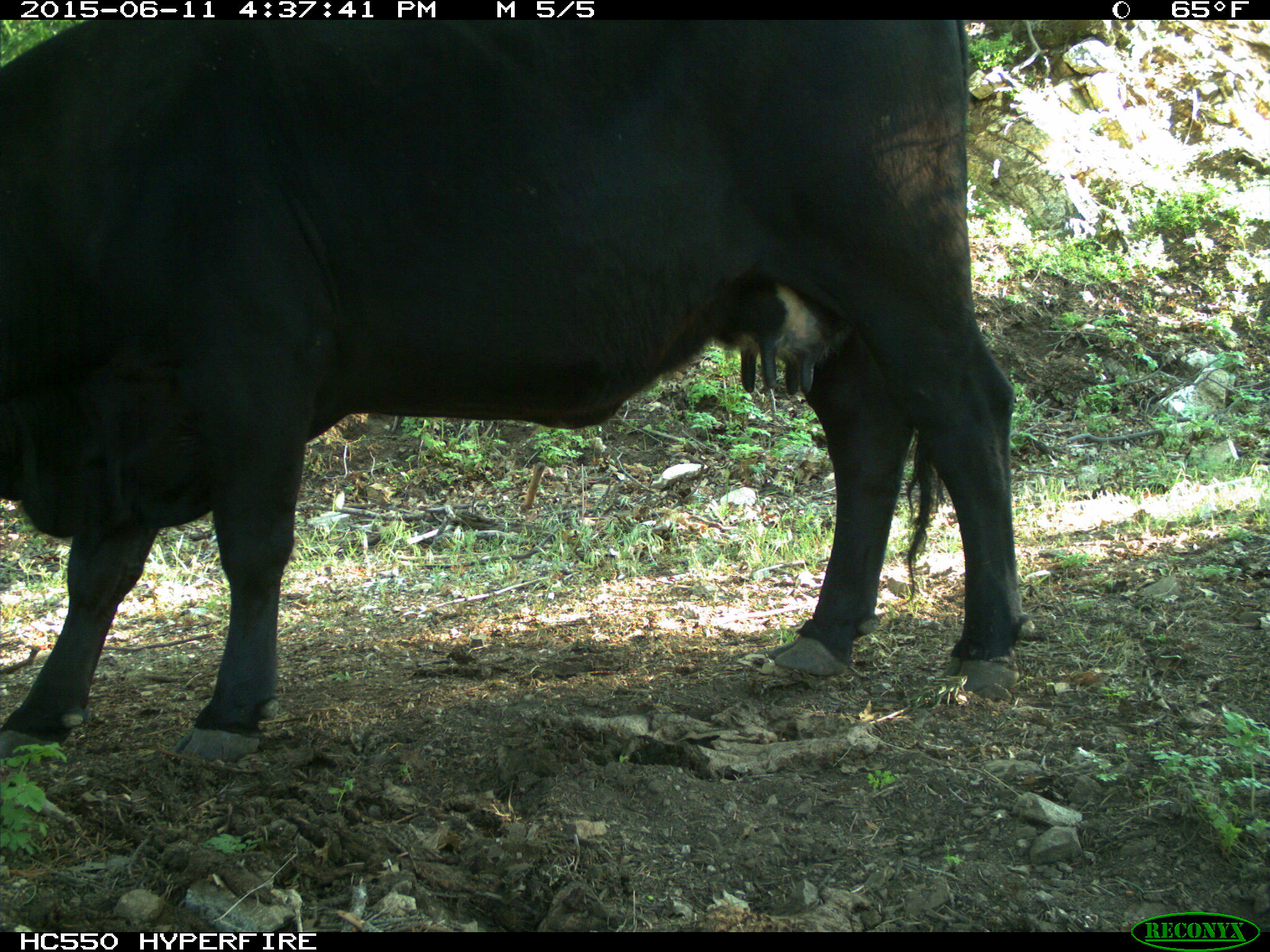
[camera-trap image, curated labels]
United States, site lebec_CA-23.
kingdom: Animalia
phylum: Chordata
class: Mammalia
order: Artiodactyla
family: Bovidae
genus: Bos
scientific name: Bos taurus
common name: domestic cow